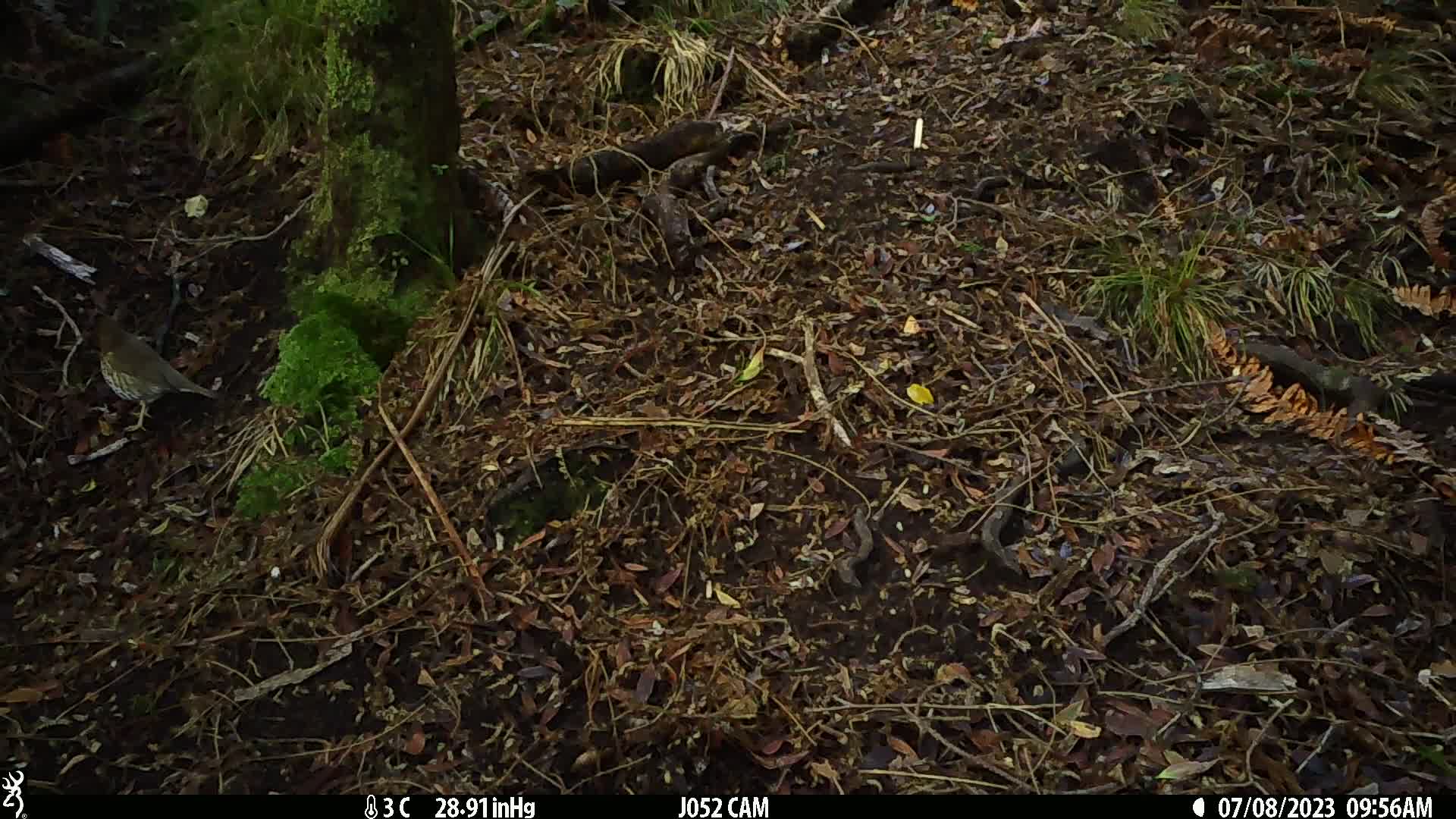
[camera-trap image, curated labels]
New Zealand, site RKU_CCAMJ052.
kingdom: Animalia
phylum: Chordata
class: Aves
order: Passeriformes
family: Turdidae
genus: Turdus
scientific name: Turdus philomelos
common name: song thrush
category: thrush